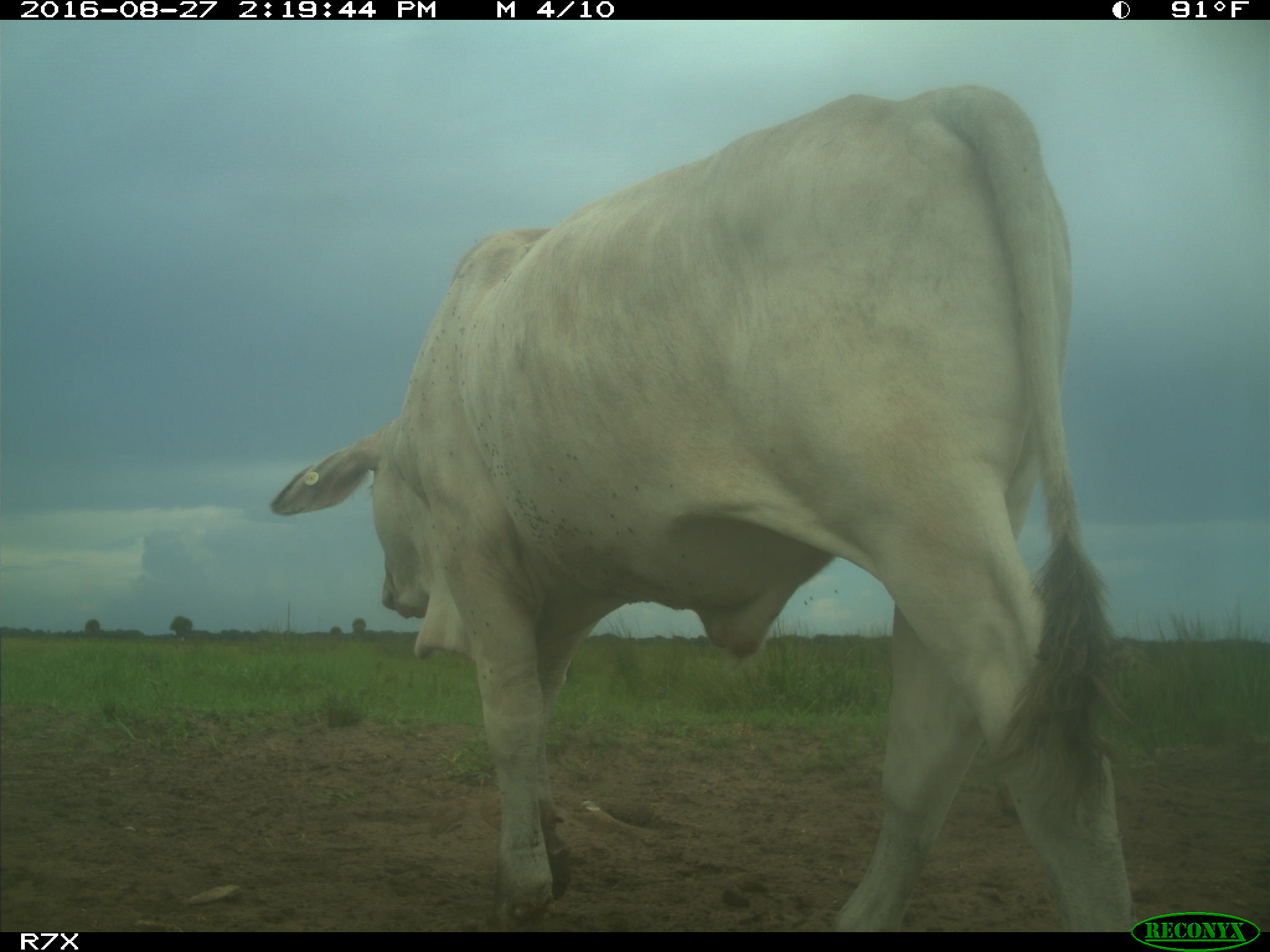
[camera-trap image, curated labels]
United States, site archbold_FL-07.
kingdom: Animalia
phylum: Chordata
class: Mammalia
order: Artiodactyla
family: Bovidae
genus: Bos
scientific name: Bos taurus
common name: domestic cow